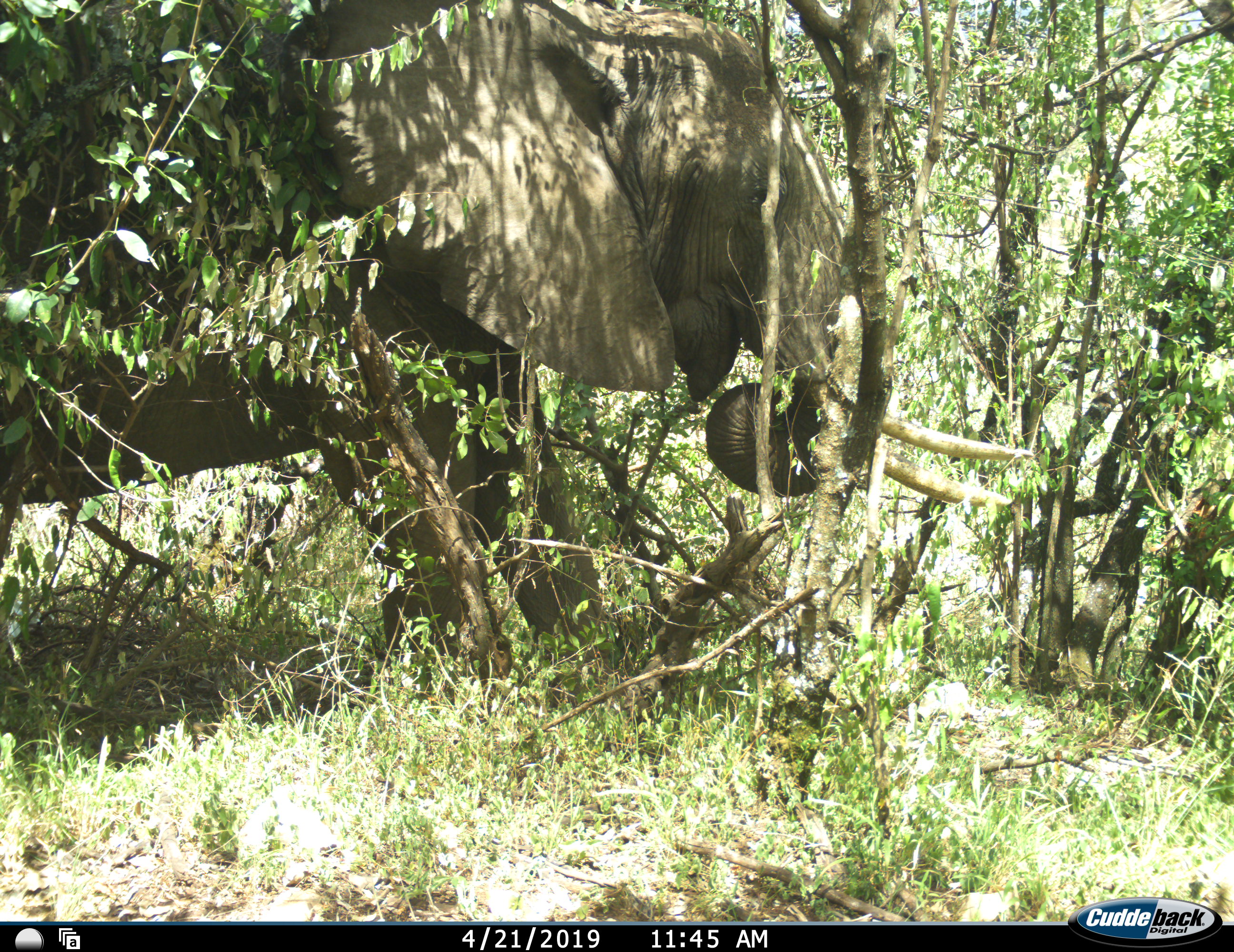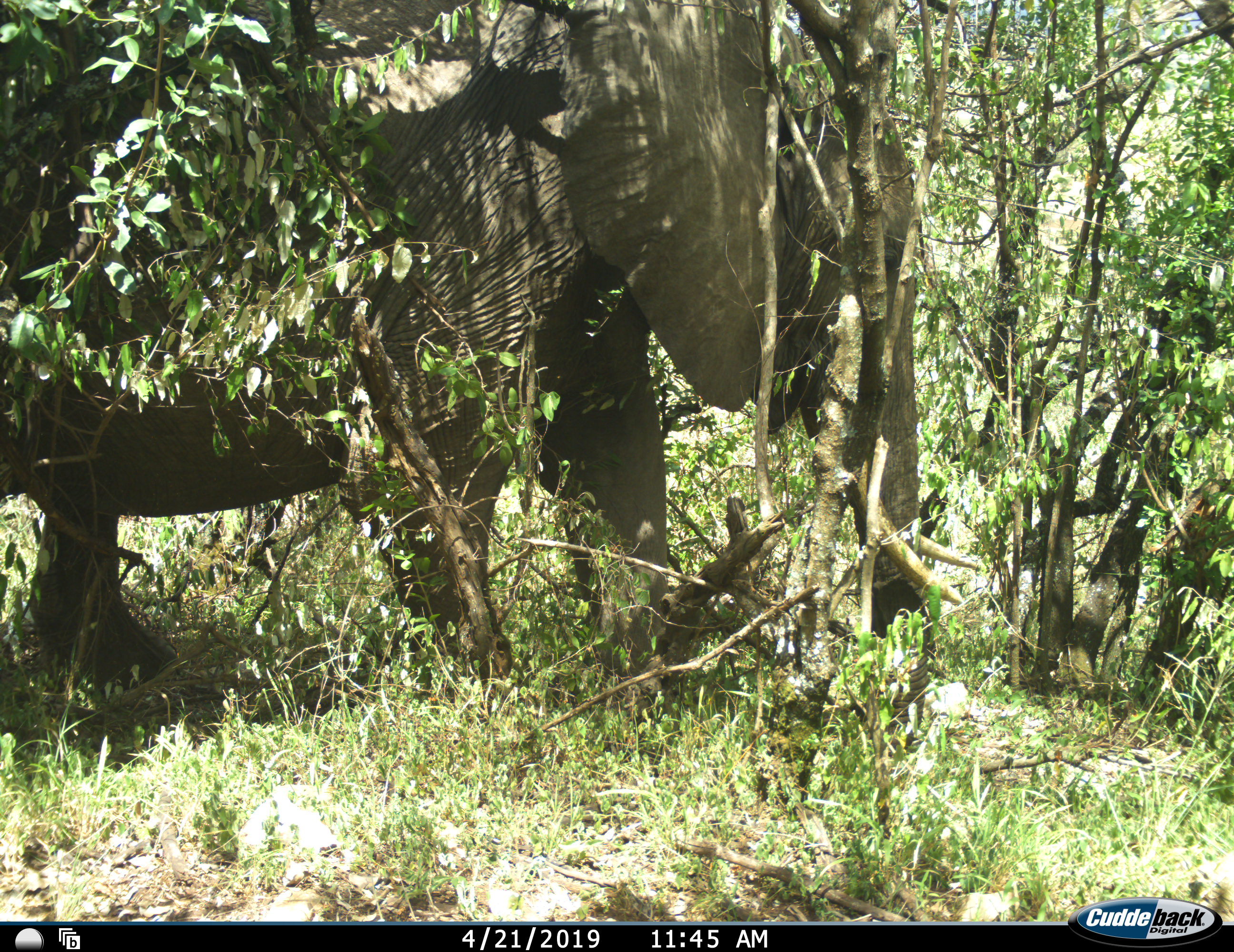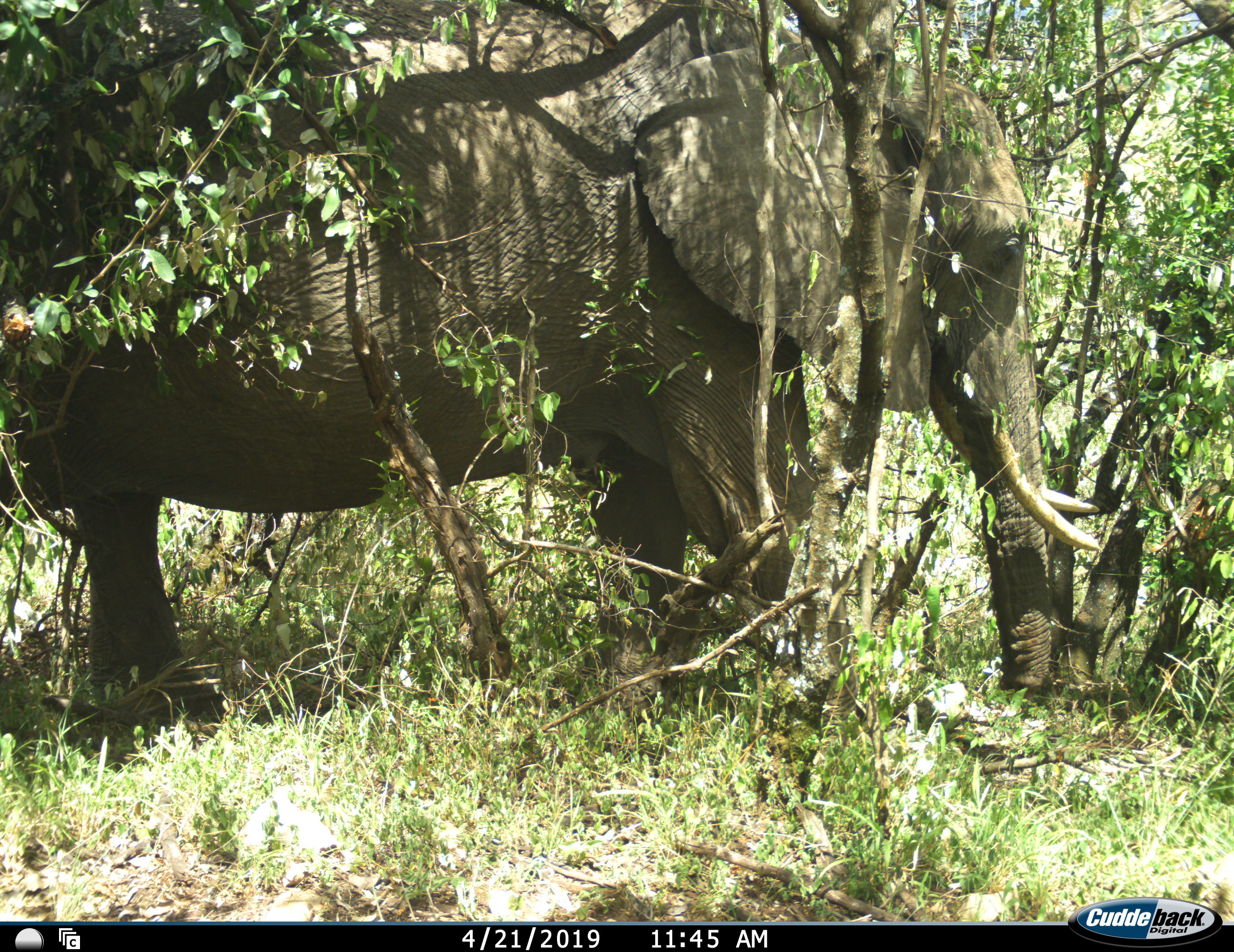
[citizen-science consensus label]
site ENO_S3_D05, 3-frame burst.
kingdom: Animalia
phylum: Chordata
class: Mammalia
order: Proboscidea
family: Elephantidae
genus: Loxodonta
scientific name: Loxodonta africana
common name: african bush elephant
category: elephant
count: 1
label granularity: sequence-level